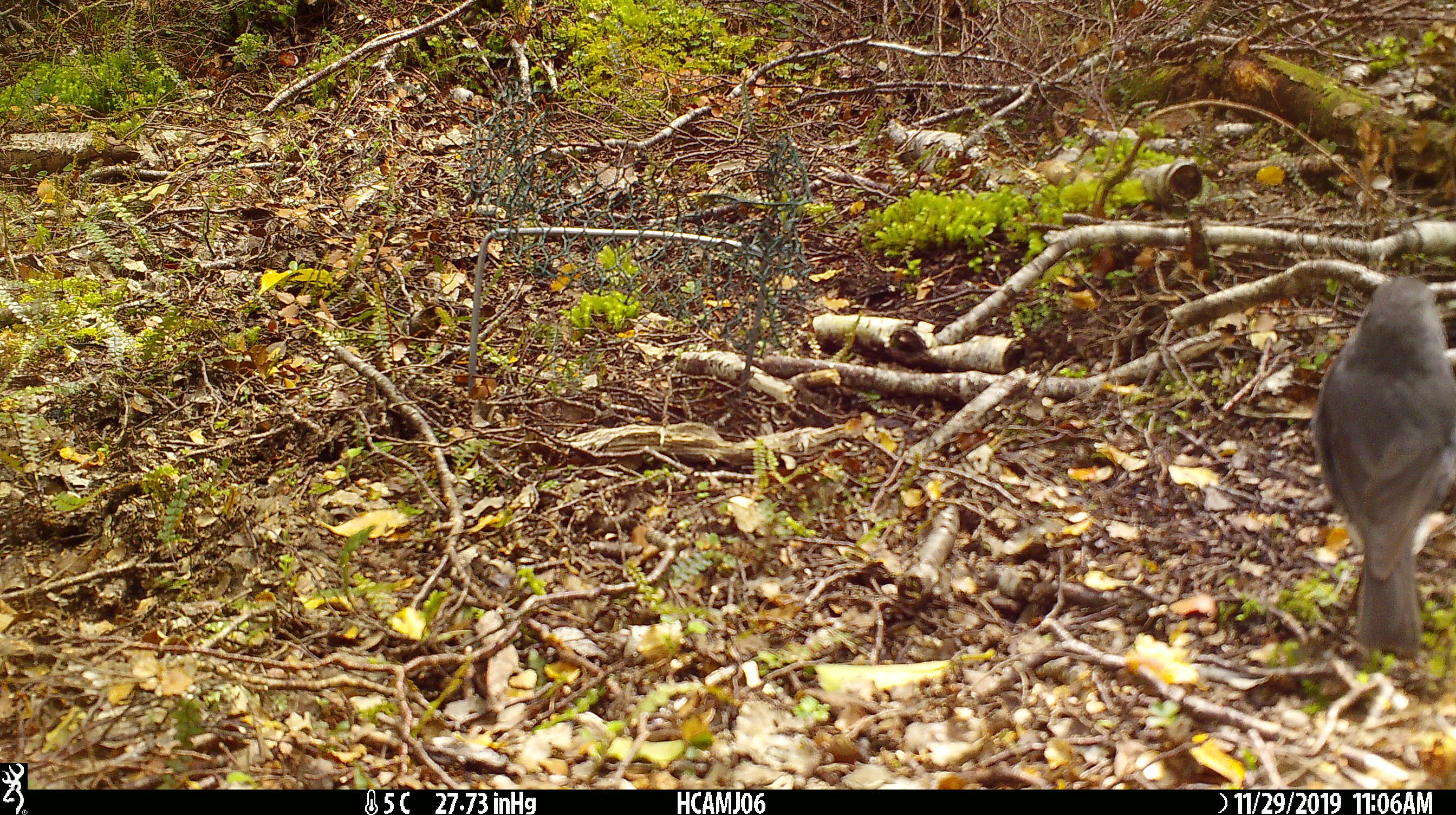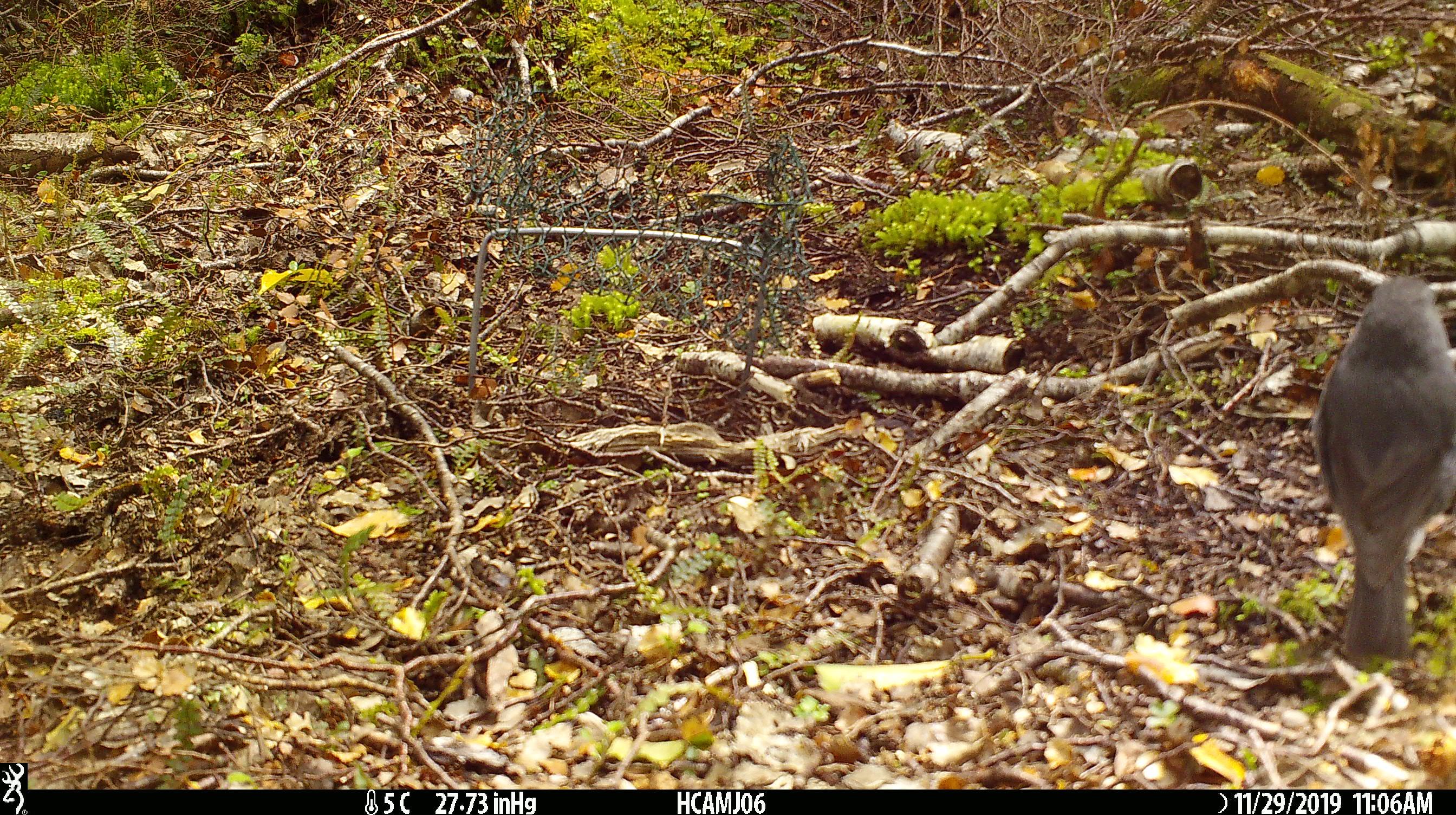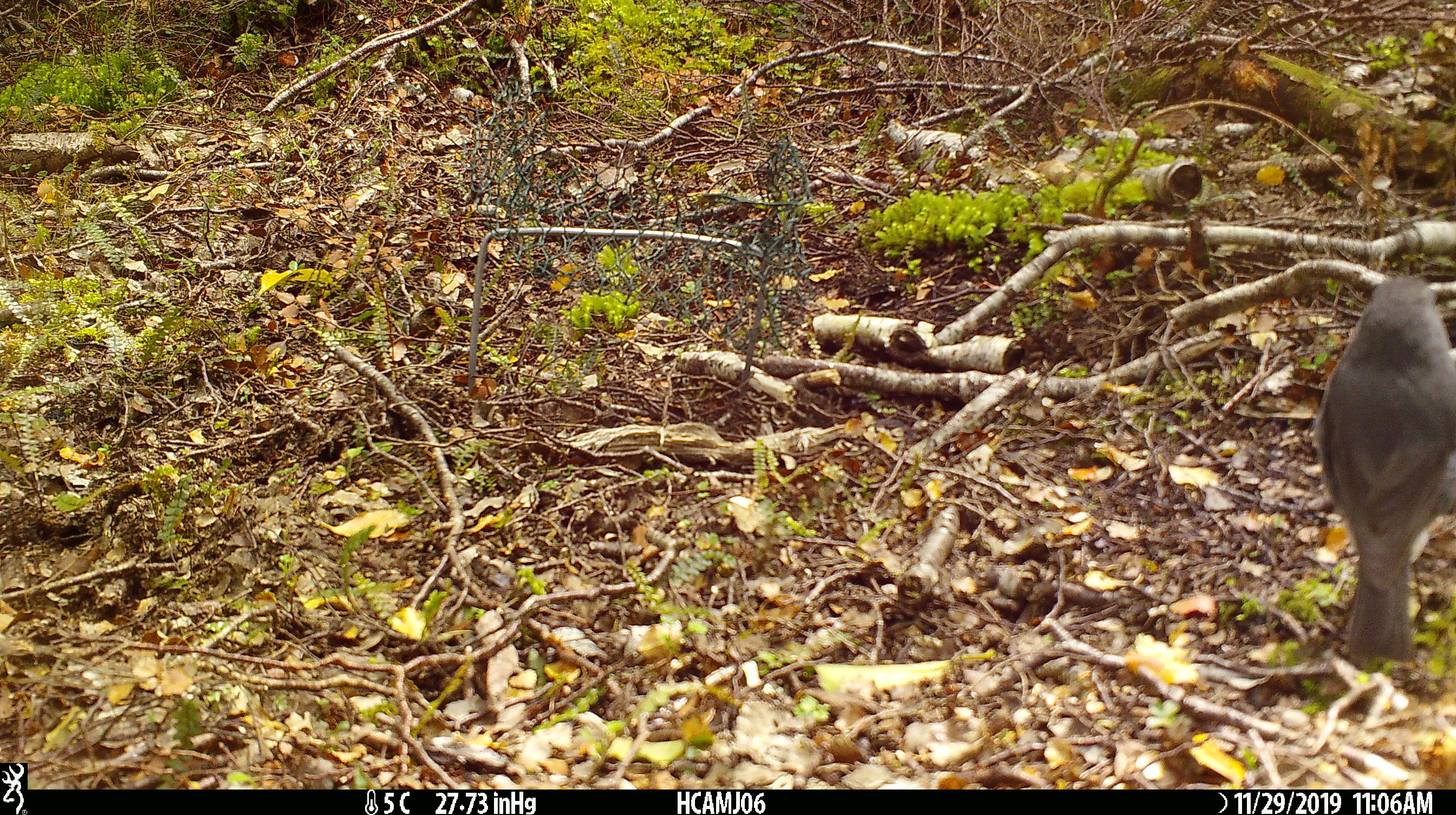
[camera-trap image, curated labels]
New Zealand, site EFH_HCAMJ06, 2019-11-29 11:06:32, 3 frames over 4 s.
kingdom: Animalia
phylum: Chordata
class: Aves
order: Passeriformes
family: Petroicidae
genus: Petroica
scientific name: Petroica australis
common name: new zealand robin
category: robin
Robin (new zealand robin) (Petroica australis).